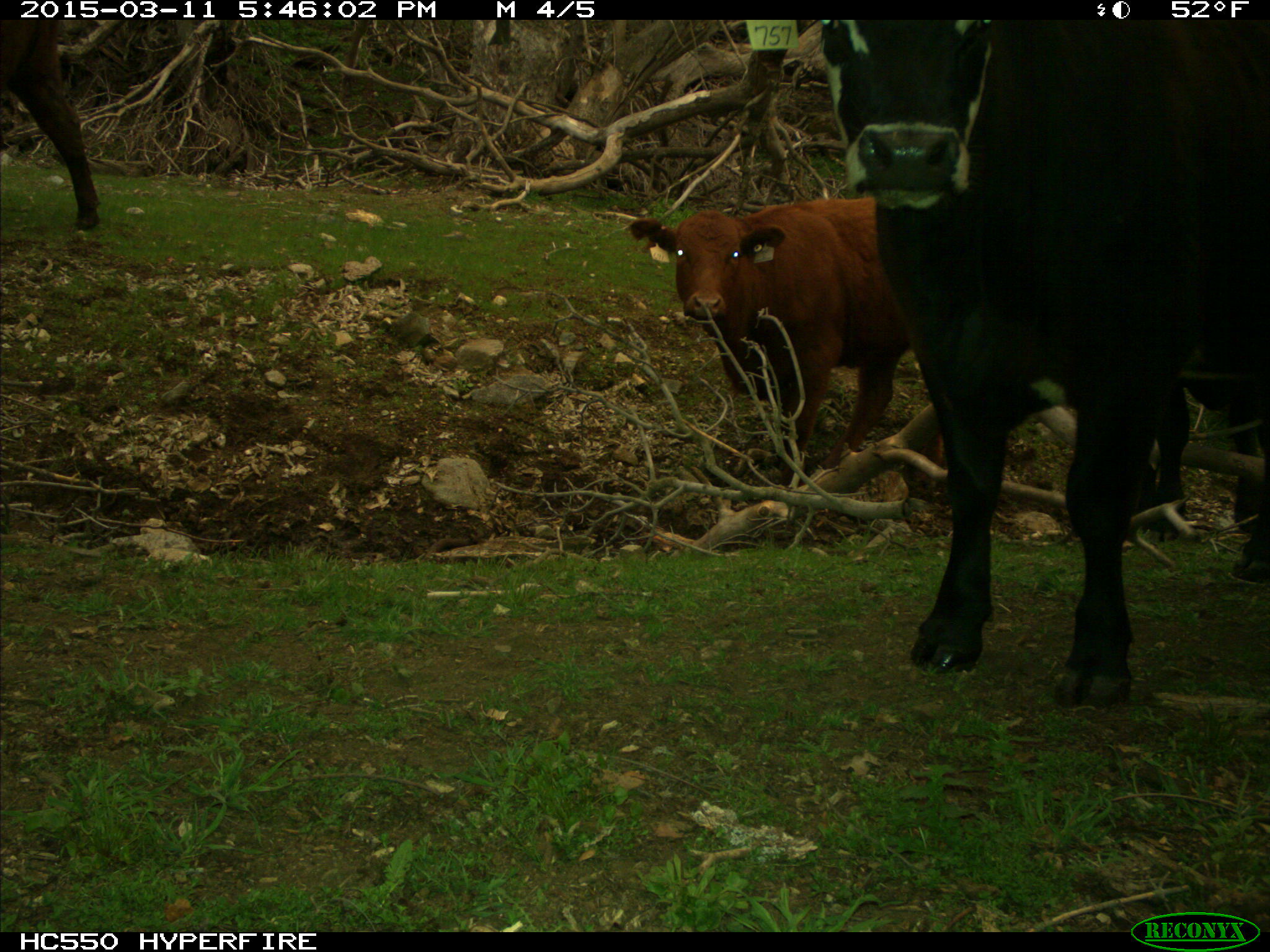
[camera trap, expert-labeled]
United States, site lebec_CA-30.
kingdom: Animalia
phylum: Chordata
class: Mammalia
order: Artiodactyla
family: Bovidae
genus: Bos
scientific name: Bos taurus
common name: domestic cow